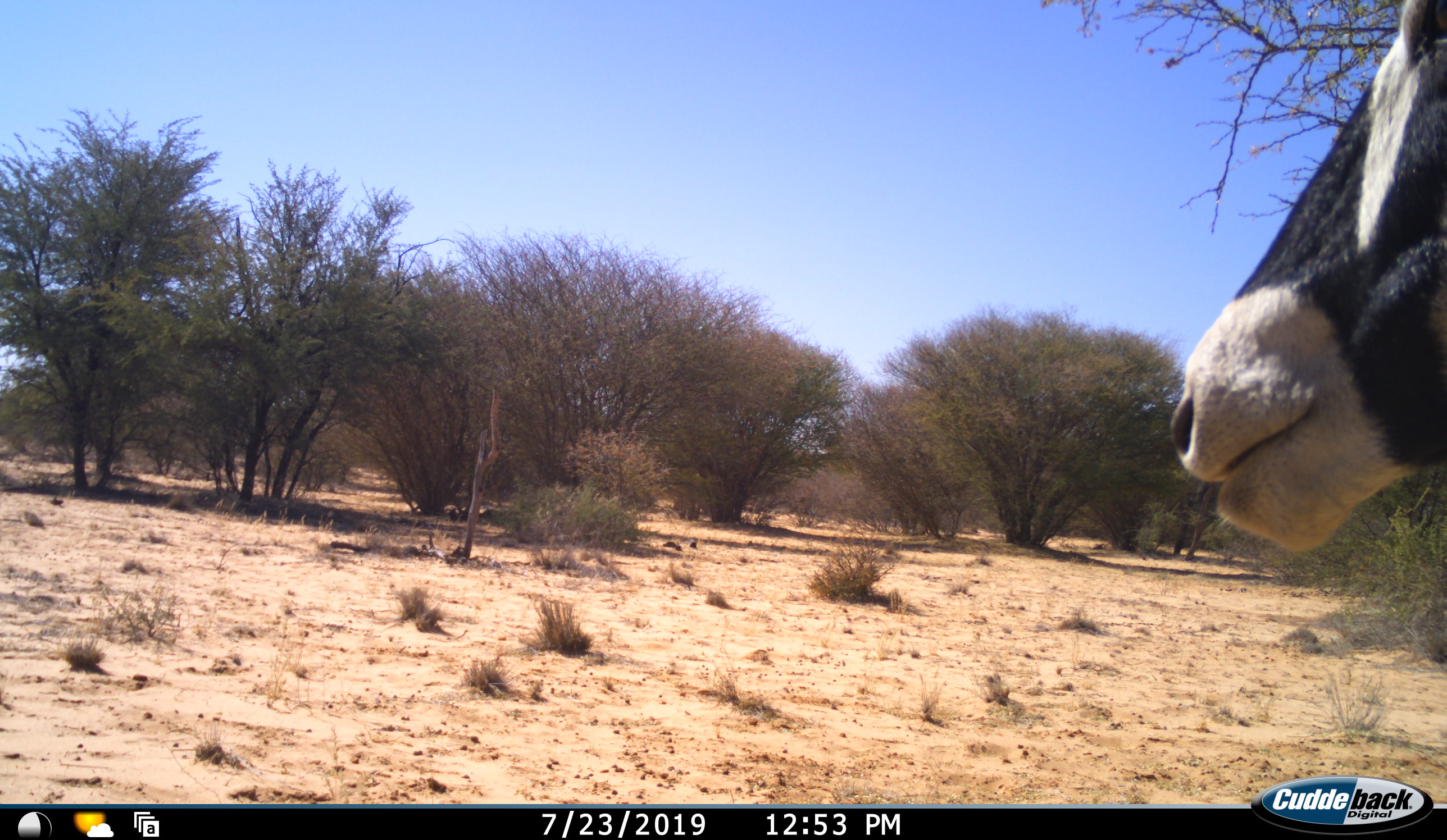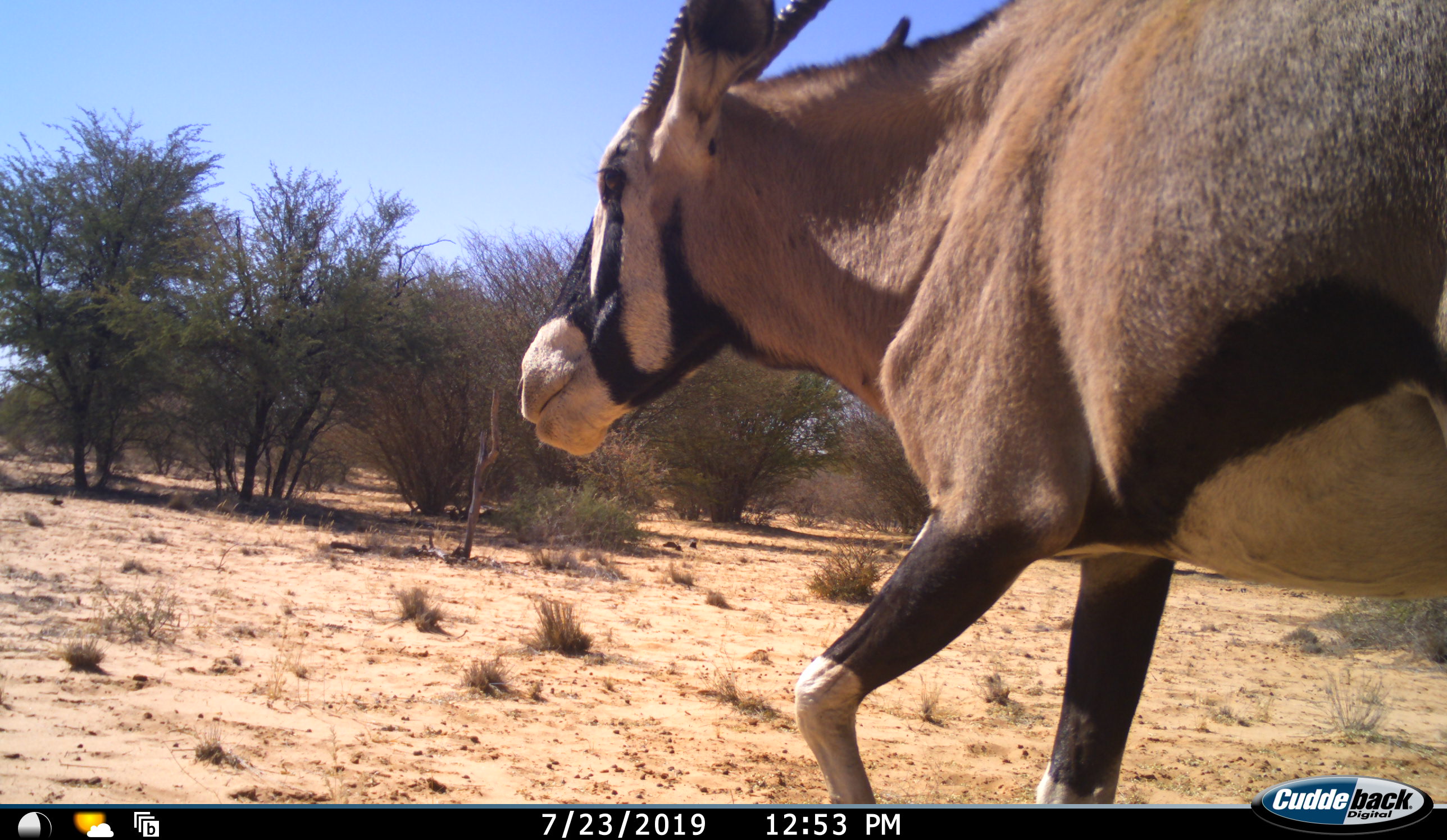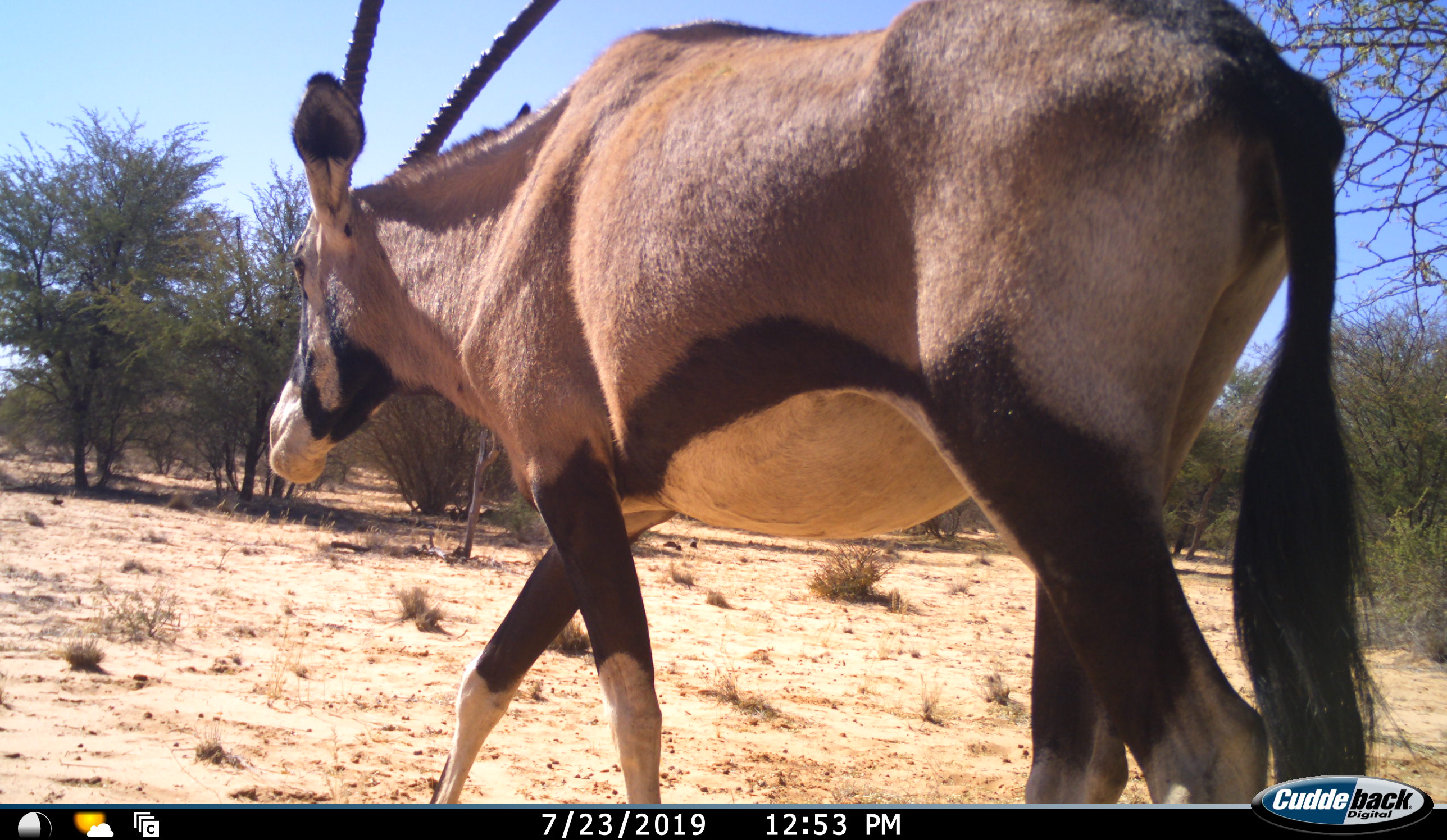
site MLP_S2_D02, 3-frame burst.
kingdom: Animalia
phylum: Chordata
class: Mammalia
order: Artiodactyla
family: Bovidae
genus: Oryx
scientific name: Oryx gazella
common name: gemsbok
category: oryx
Oryx (gemsbok) (Oryx gazella), count 1. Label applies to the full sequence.